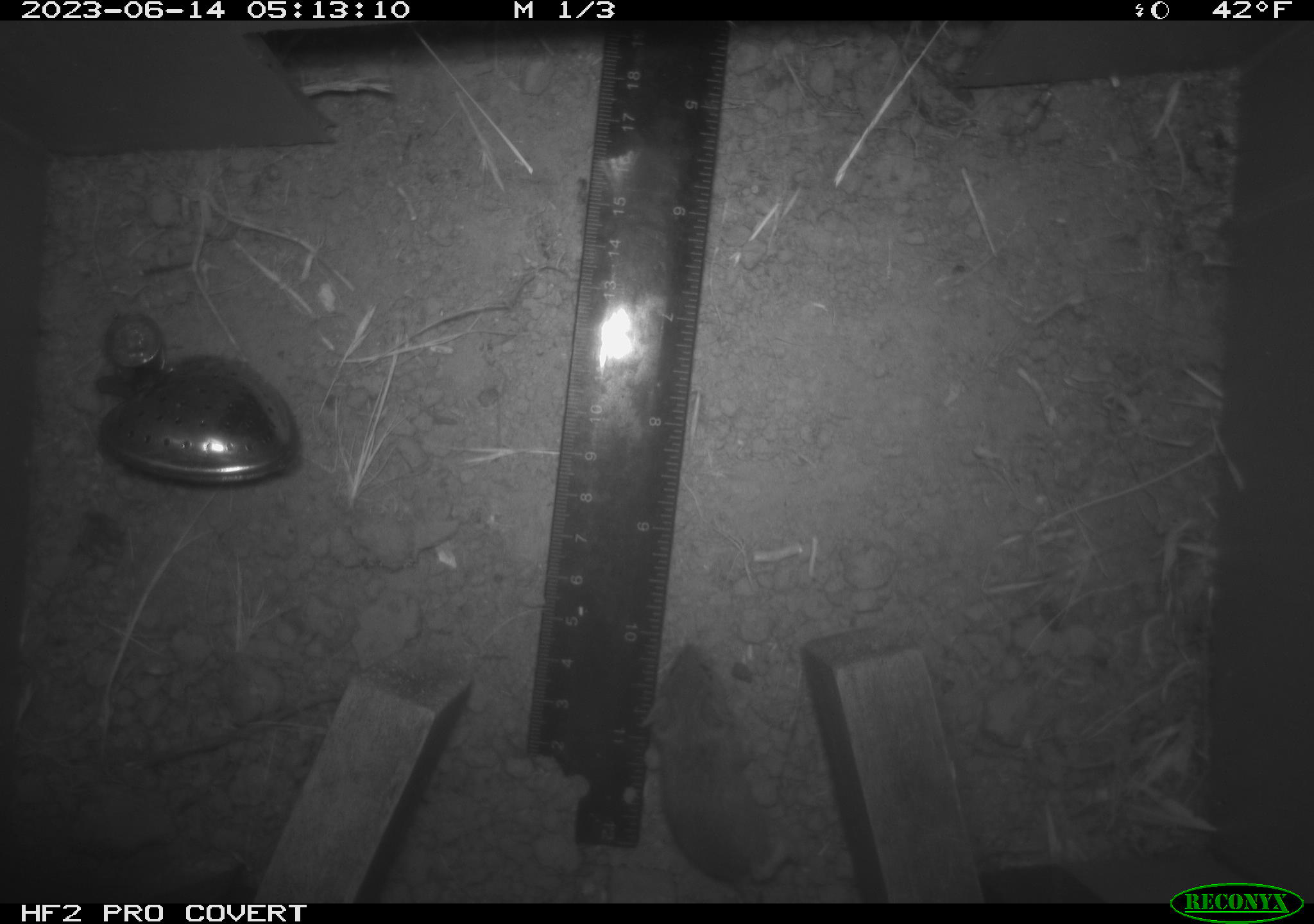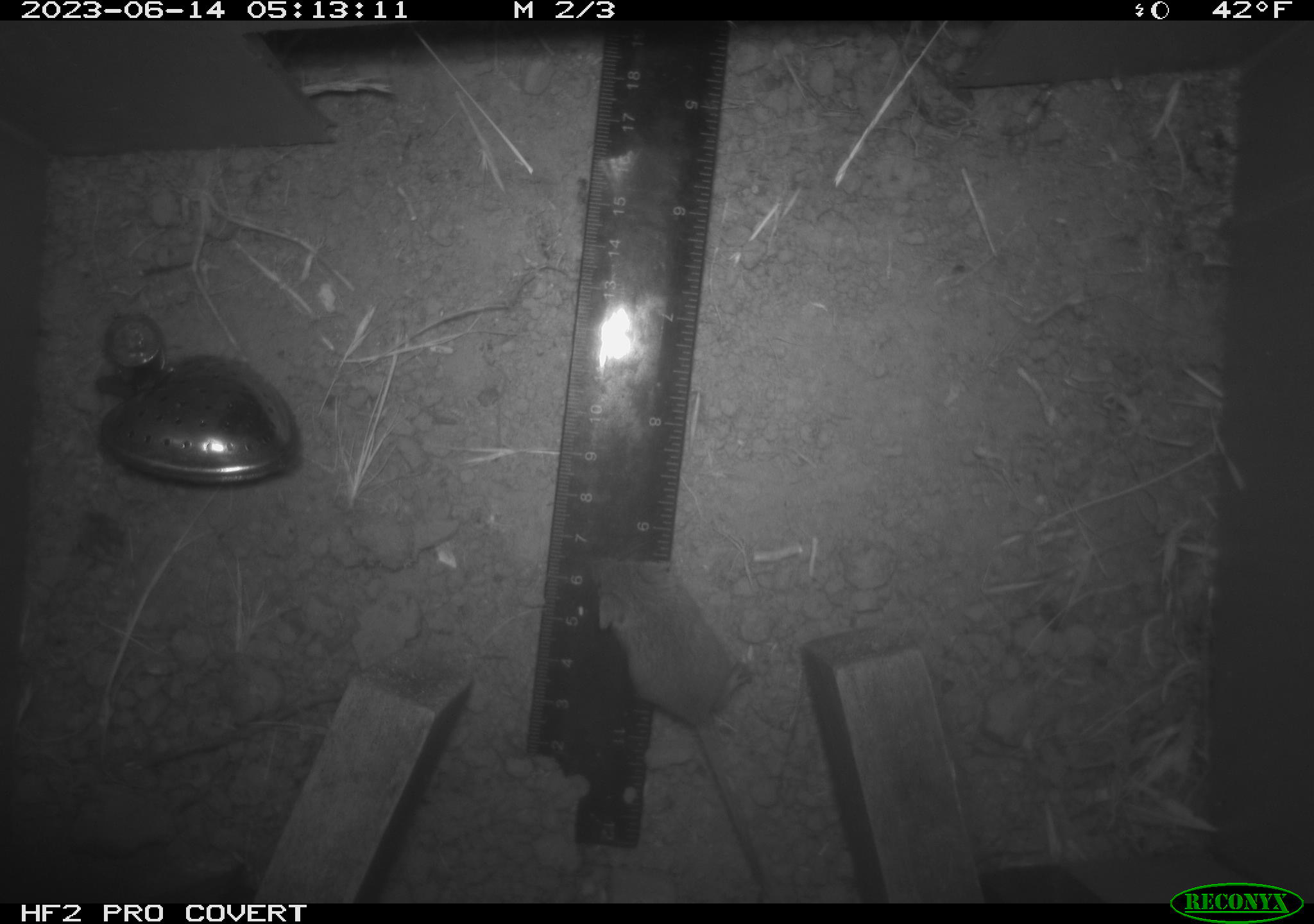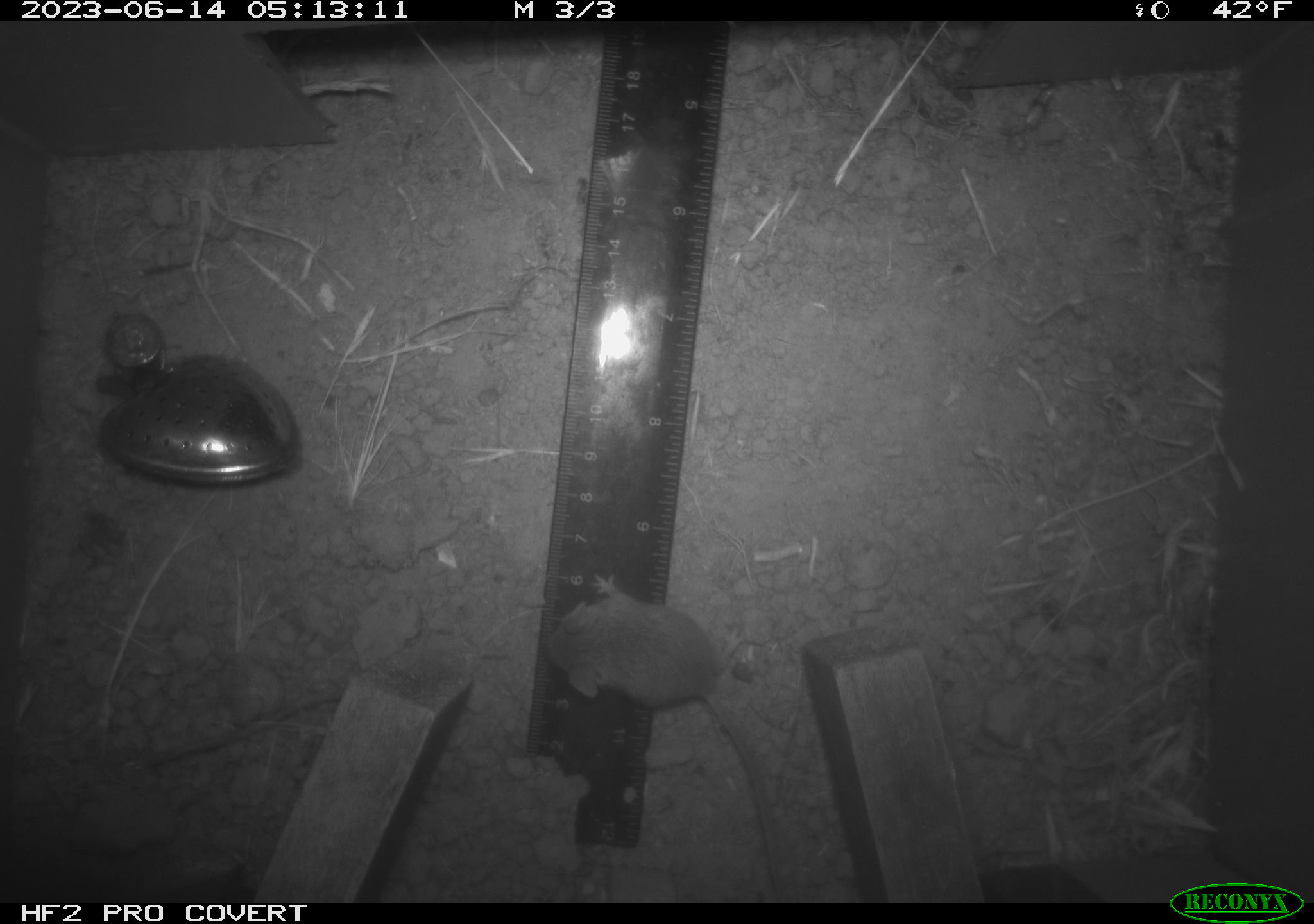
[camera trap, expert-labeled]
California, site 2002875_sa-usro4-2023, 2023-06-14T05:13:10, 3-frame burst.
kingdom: Animalia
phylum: Chordata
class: Mammalia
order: Rodentia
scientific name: Rodentia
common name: mouse species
Mouse species (Rodentia).